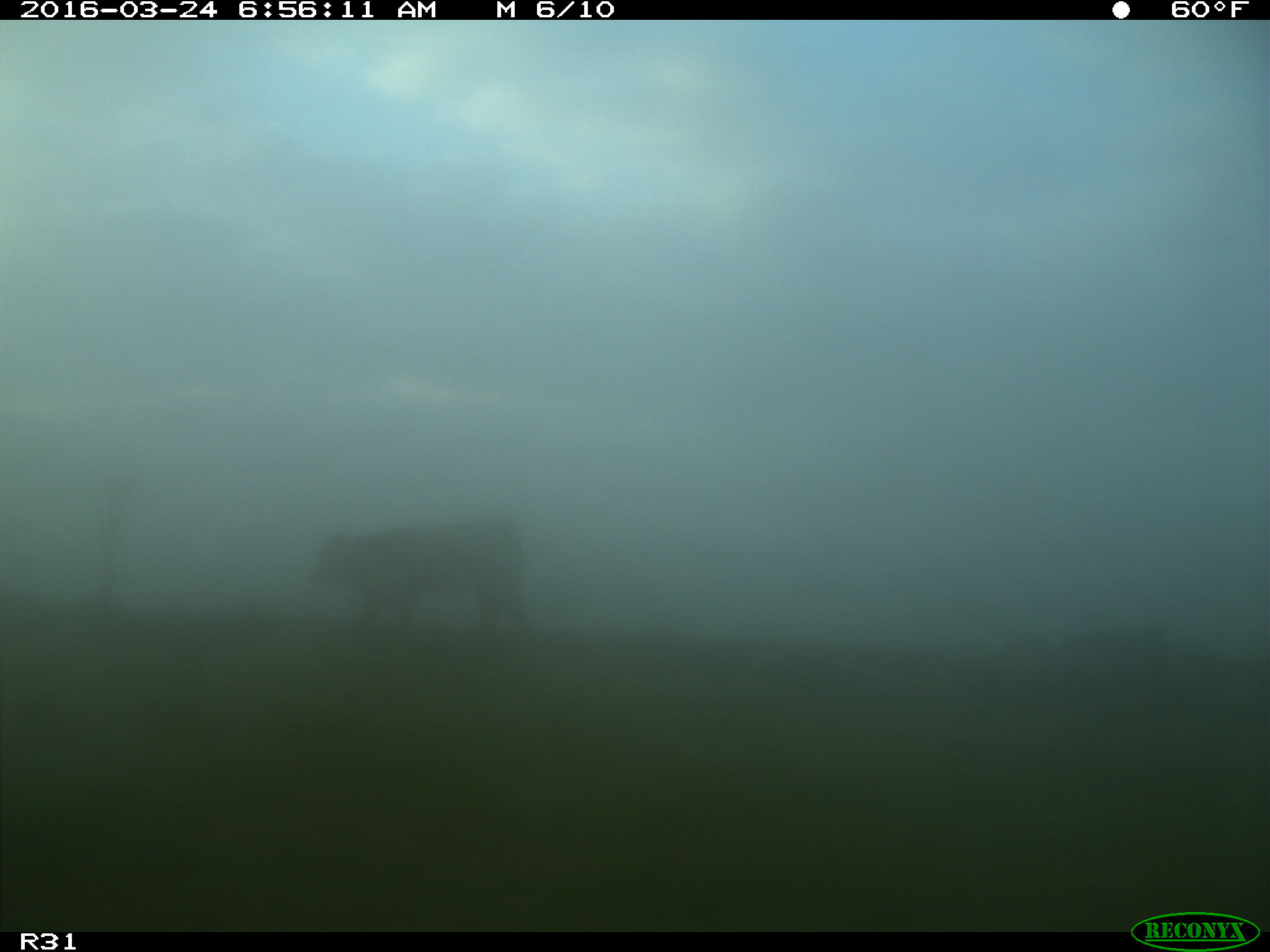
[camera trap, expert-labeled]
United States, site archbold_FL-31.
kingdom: Animalia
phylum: Chordata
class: Mammalia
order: Artiodactyla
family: Bovidae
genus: Bos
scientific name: Bos taurus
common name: domestic cow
Bos taurus (domestic cow).